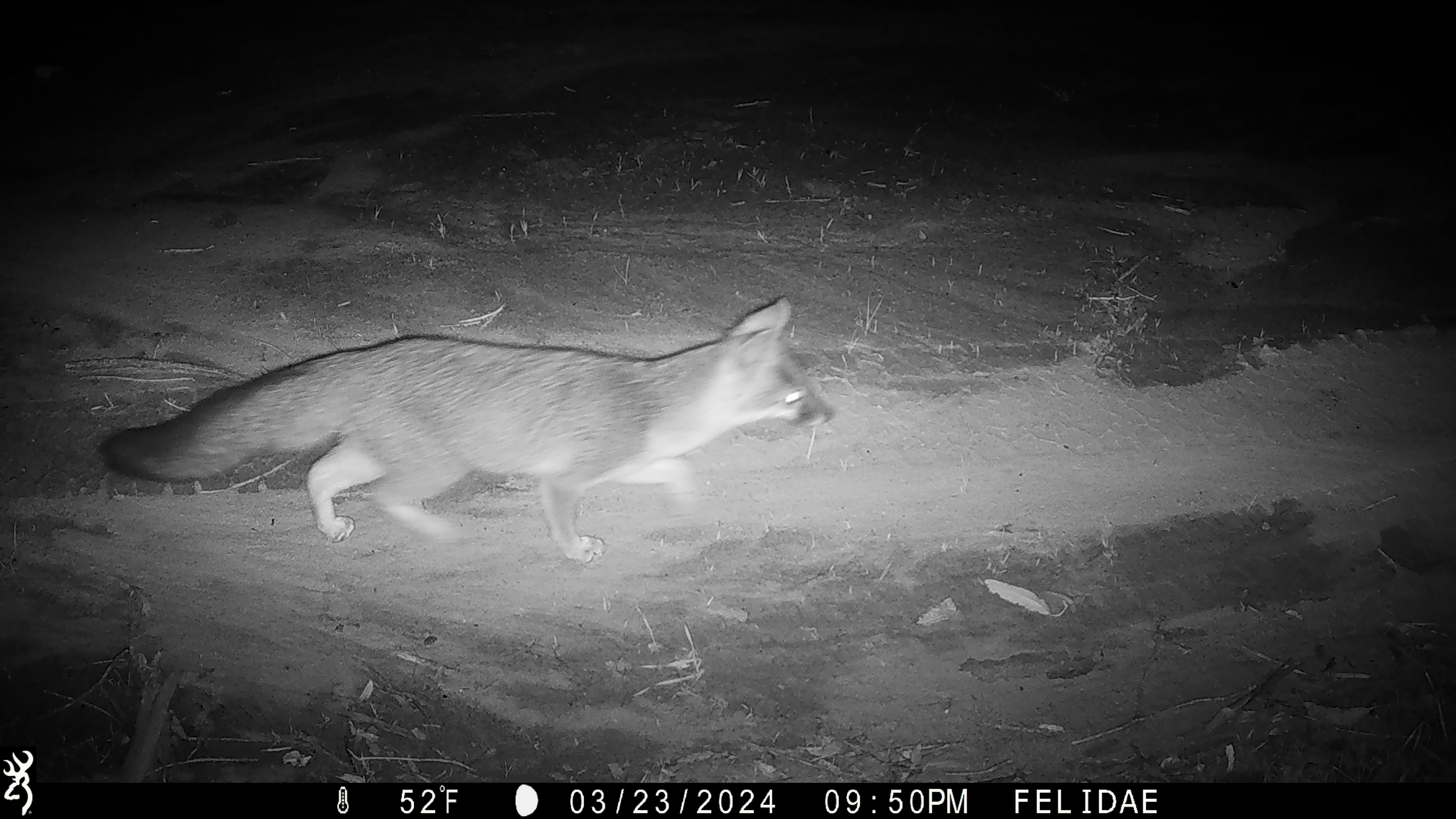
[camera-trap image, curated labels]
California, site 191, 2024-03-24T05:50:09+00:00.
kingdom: Animalia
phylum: Chordata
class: Mammalia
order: Carnivora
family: Canidae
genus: Urocyon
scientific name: Urocyon cinereoargenteus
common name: gray fox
Gray fox (Urocyon cinereoargenteus).